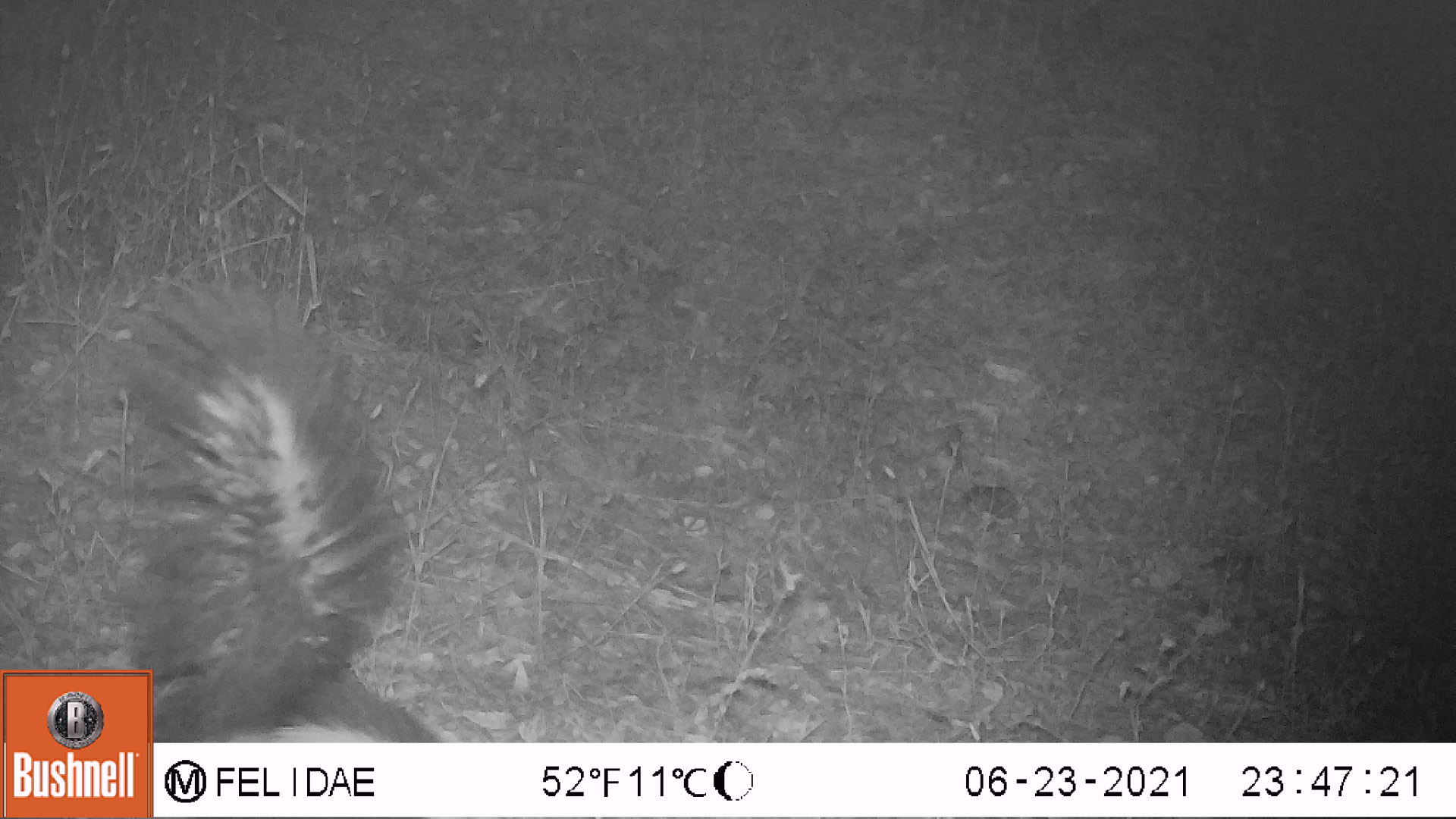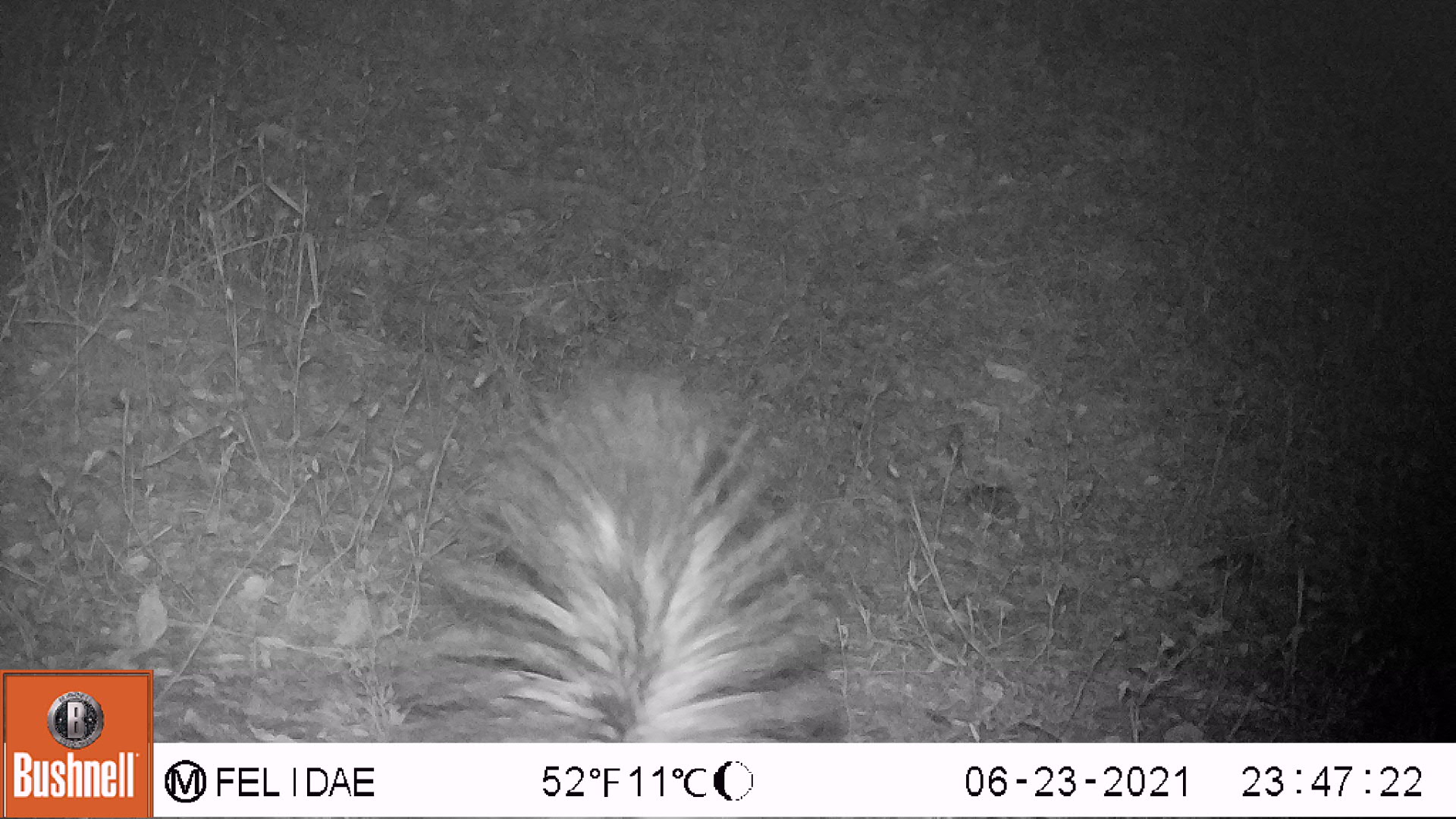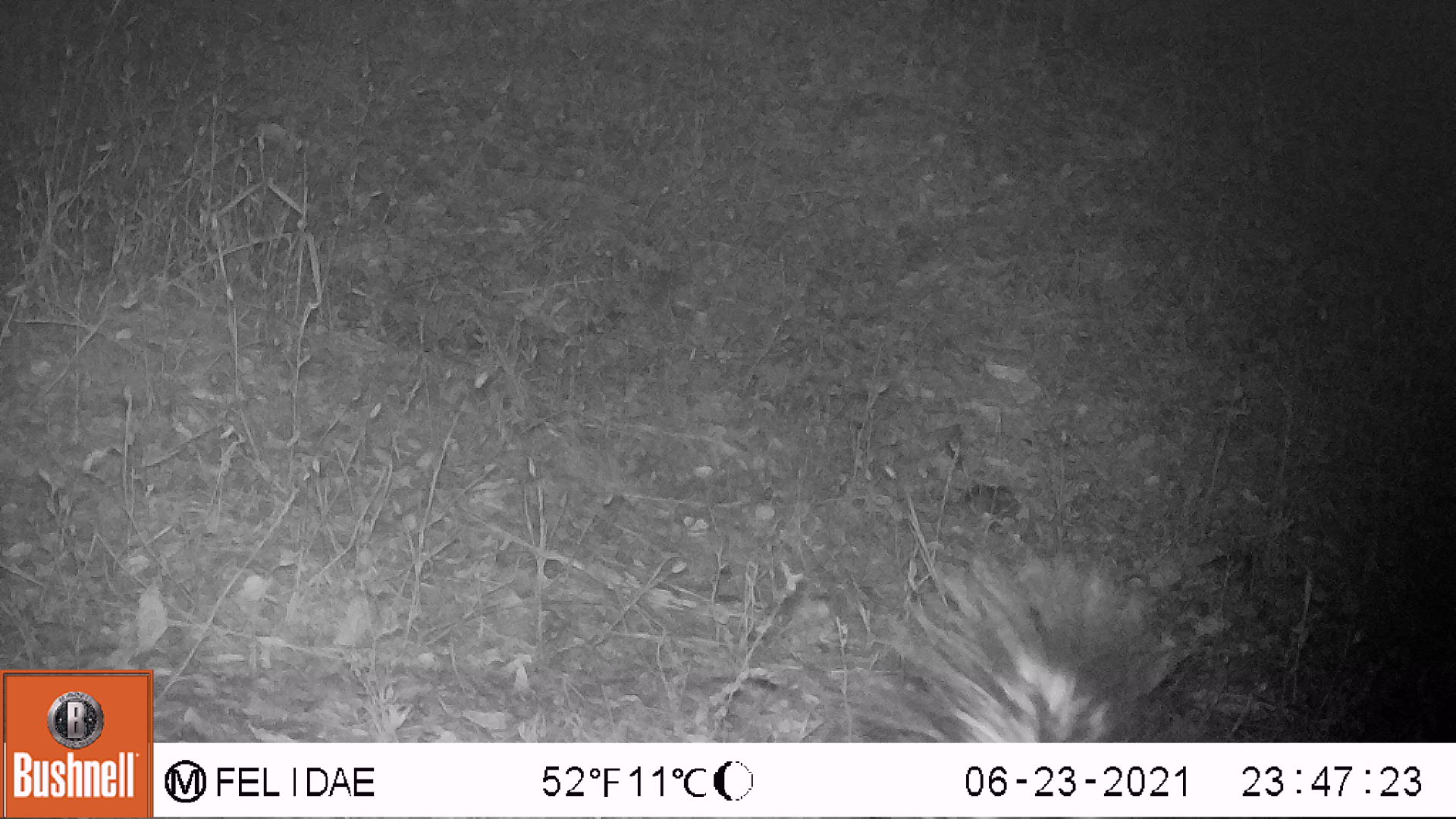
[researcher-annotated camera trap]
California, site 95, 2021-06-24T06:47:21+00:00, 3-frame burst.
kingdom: Animalia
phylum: Chordata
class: Mammalia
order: Carnivora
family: Mephitidae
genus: Mephitis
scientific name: Mephitis mephitis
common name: striped skunk